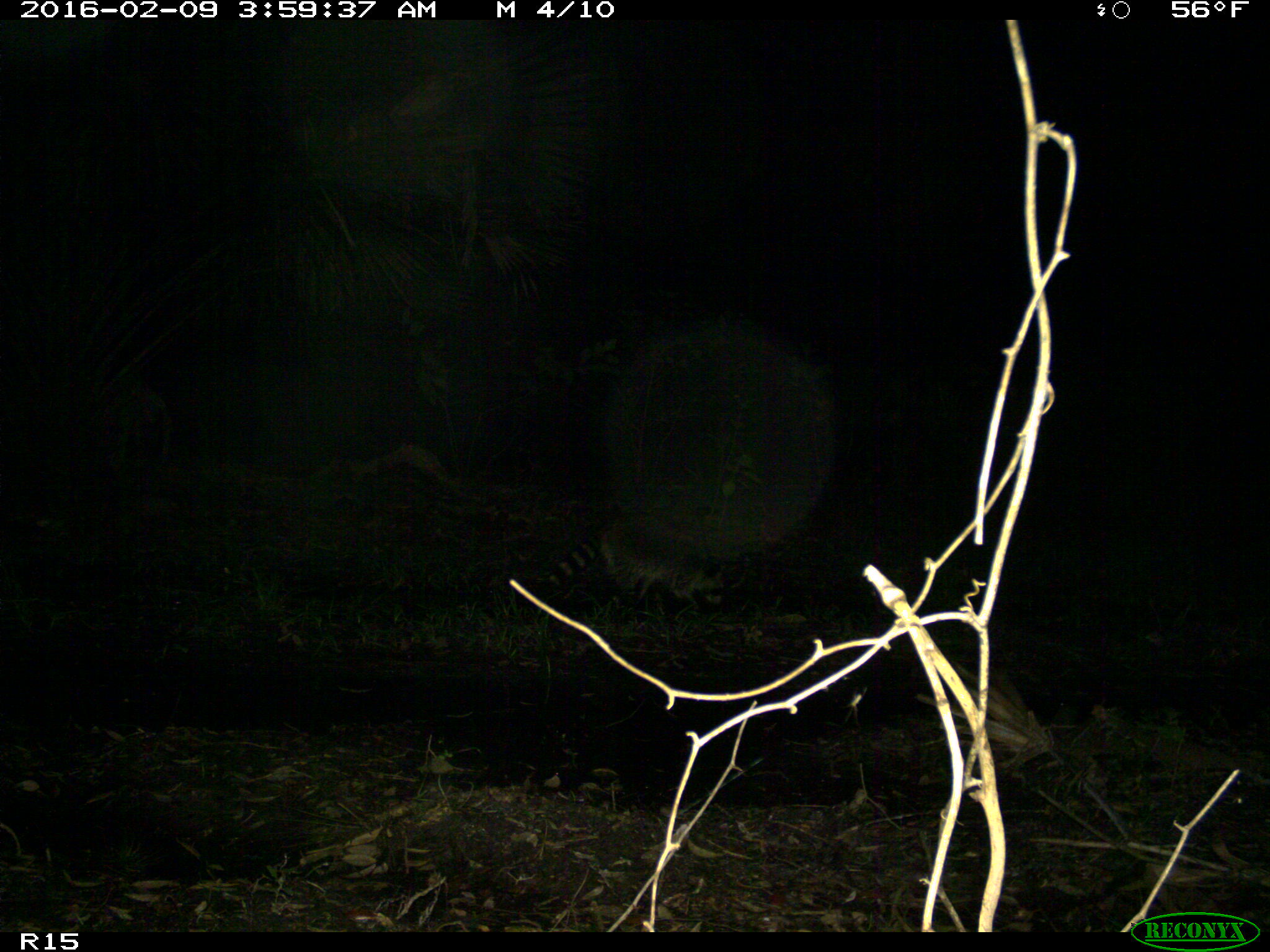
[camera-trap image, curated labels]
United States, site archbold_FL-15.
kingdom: Animalia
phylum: Chordata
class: Mammalia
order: Carnivora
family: Procyonidae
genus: Procyon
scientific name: Procyon lotor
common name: common raccoon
Procyon lotor (common raccoon).